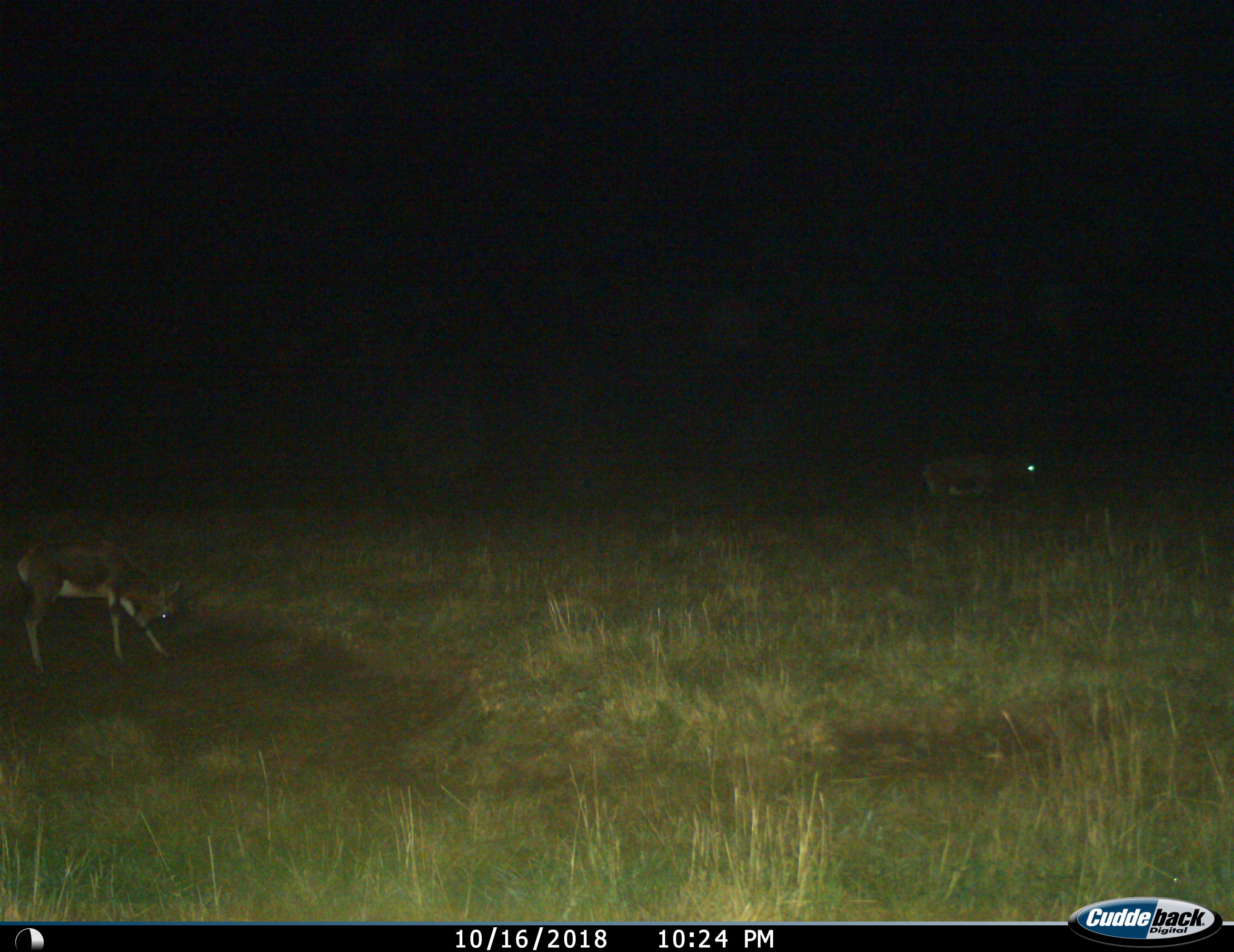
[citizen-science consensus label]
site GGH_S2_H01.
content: unidentified animal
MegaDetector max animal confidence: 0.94